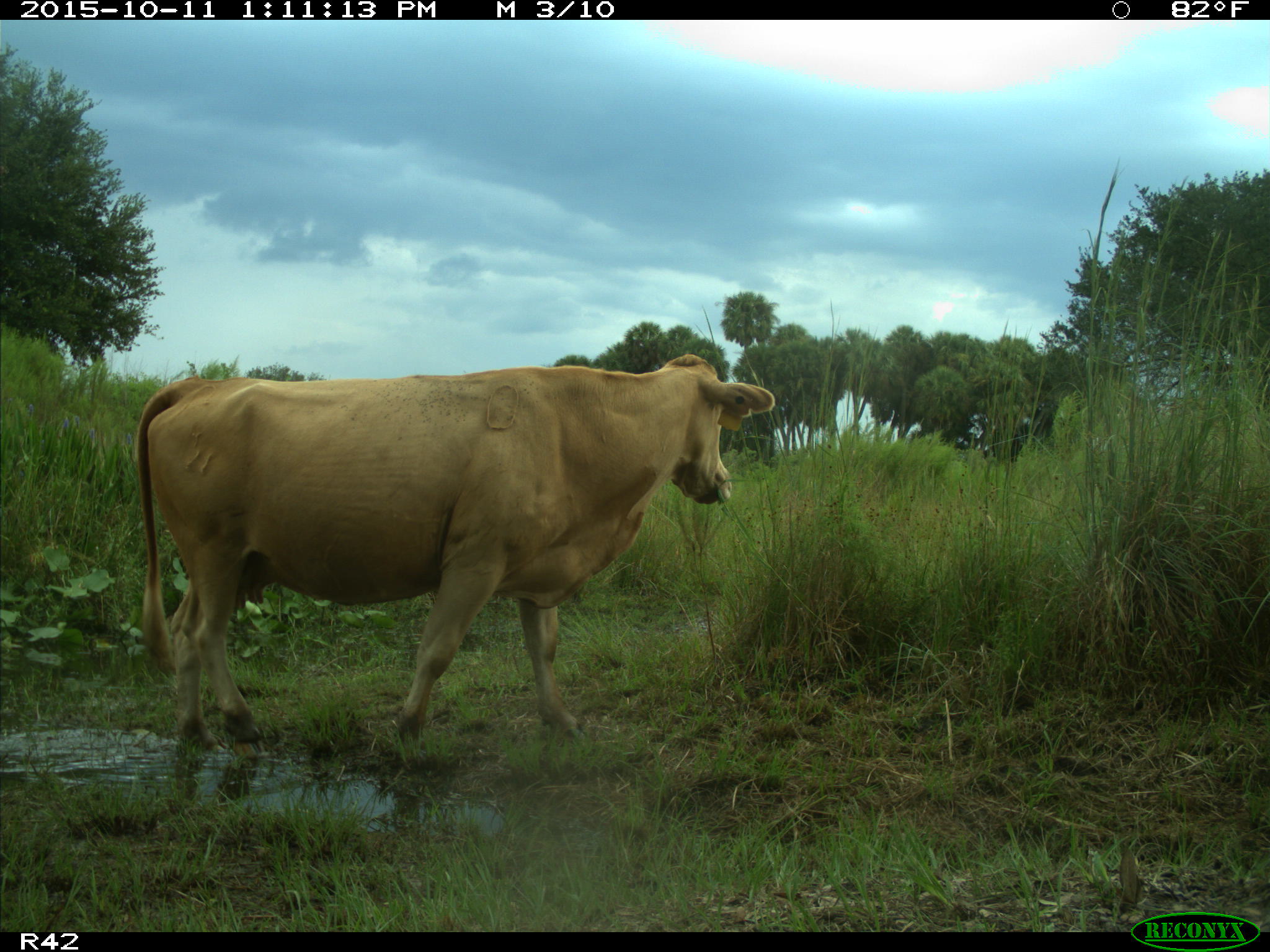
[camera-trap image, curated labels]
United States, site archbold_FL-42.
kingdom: Animalia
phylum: Chordata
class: Mammalia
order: Artiodactyla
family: Bovidae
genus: Bos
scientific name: Bos taurus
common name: domestic cow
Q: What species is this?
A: Bos taurus (domestic cow).